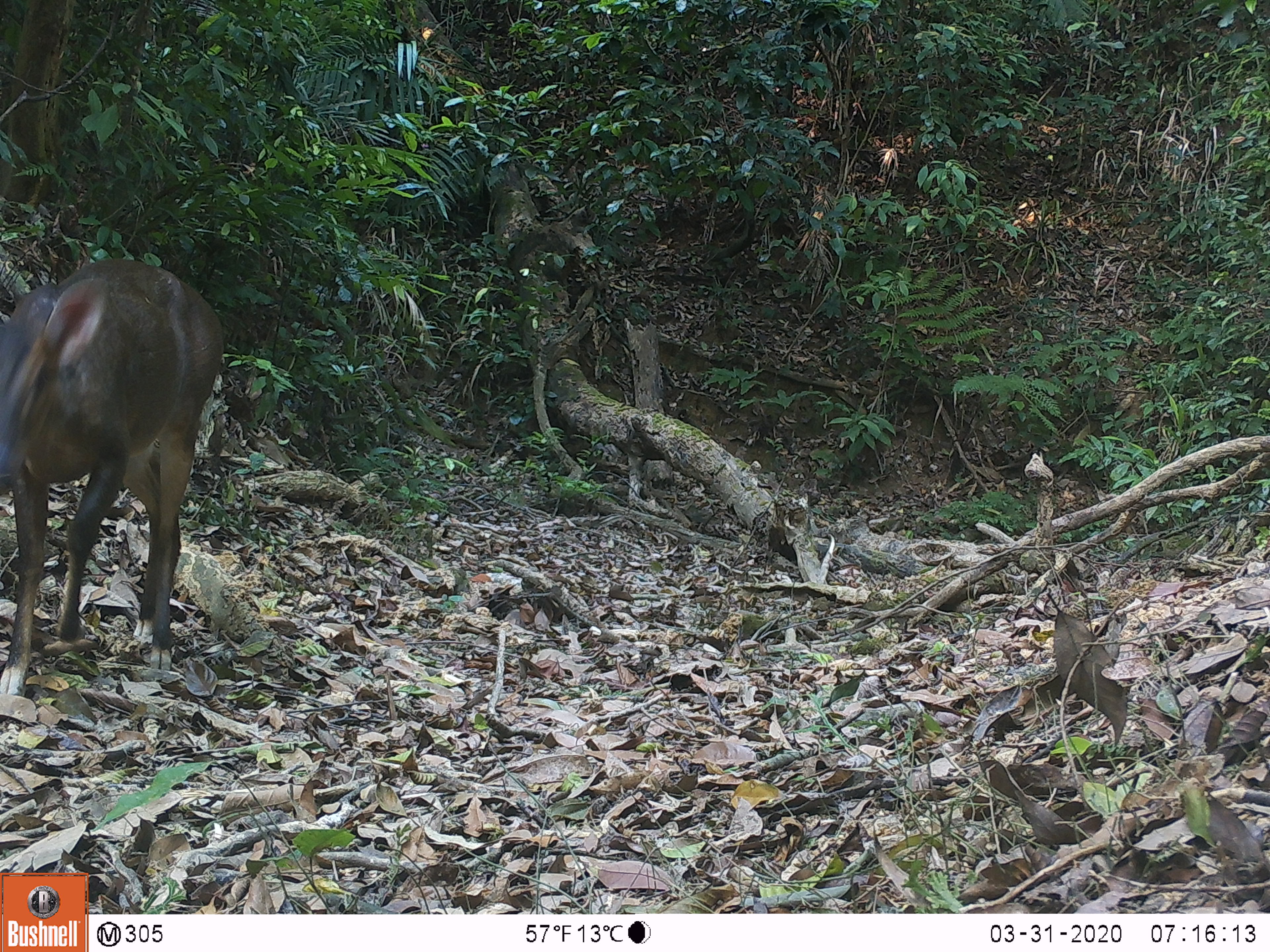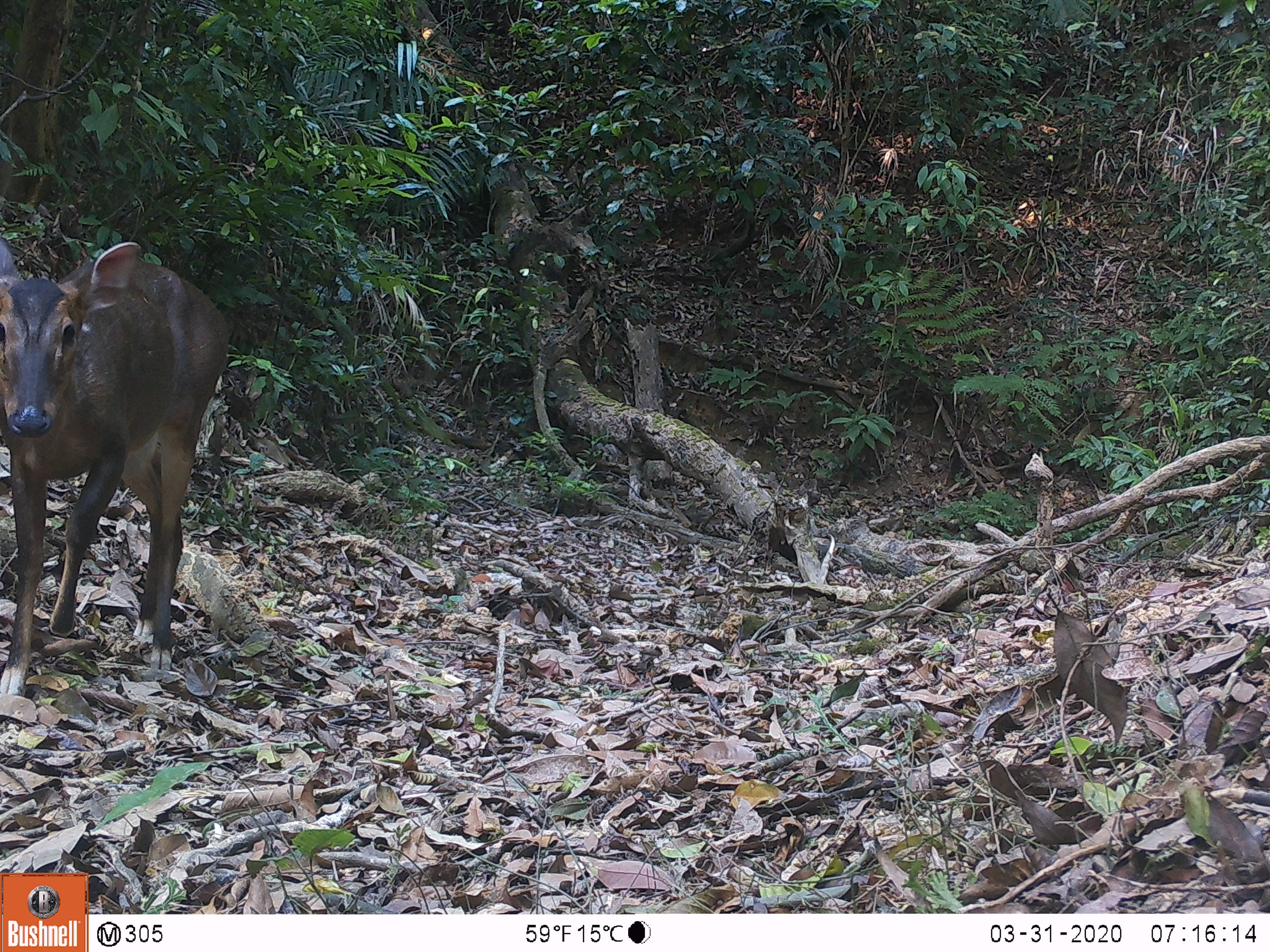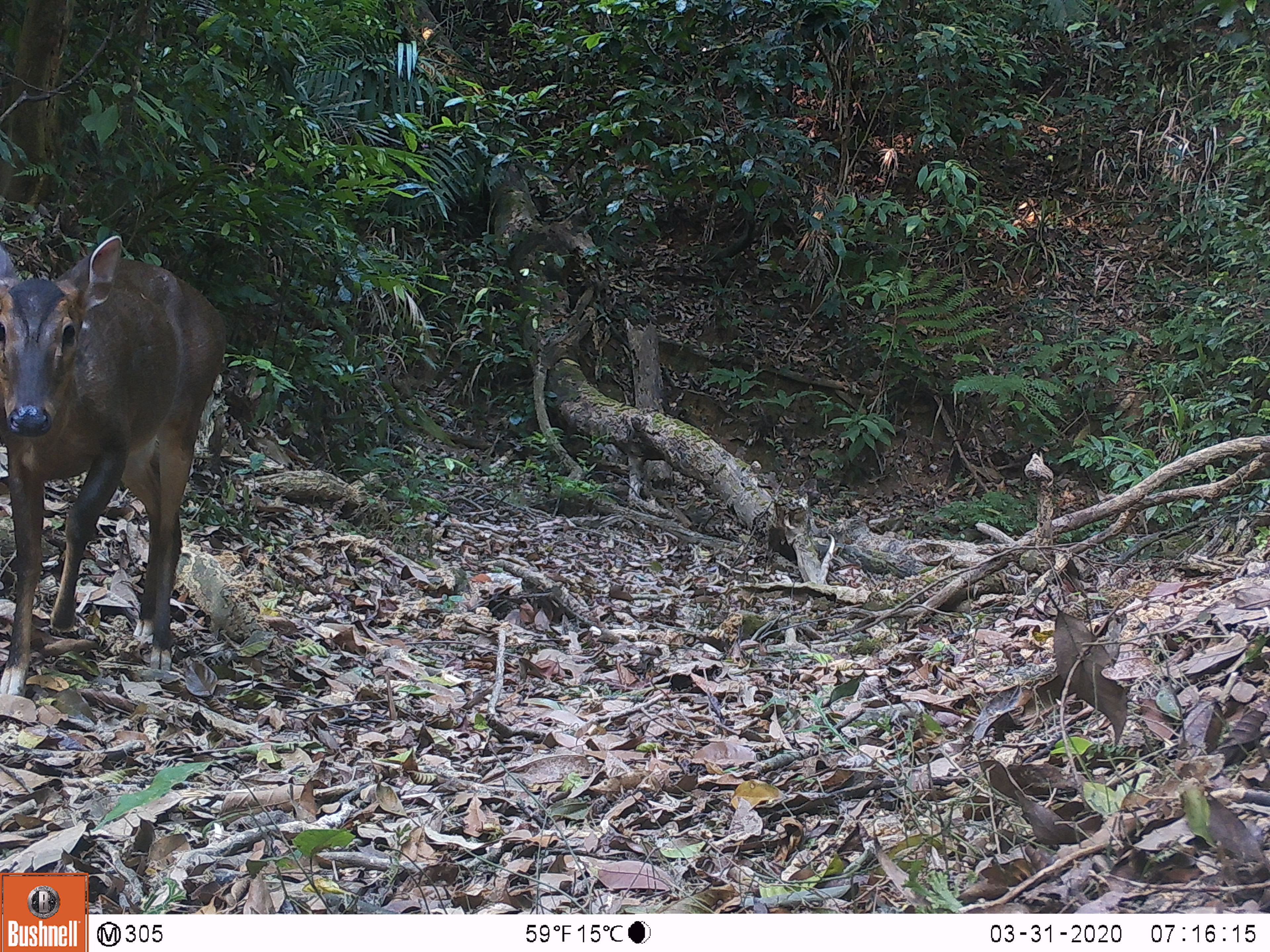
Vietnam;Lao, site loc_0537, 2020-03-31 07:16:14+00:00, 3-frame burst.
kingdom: Animalia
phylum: Chordata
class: Mammalia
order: Artiodactyla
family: Cervidae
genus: Muntiacus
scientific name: Muntiacus vuquangensis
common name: large-antlered muntjac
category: large antlered muntjac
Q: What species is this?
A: Large antlered muntjac (large-antlered muntjac) (Muntiacus vuquangensis).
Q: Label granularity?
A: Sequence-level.